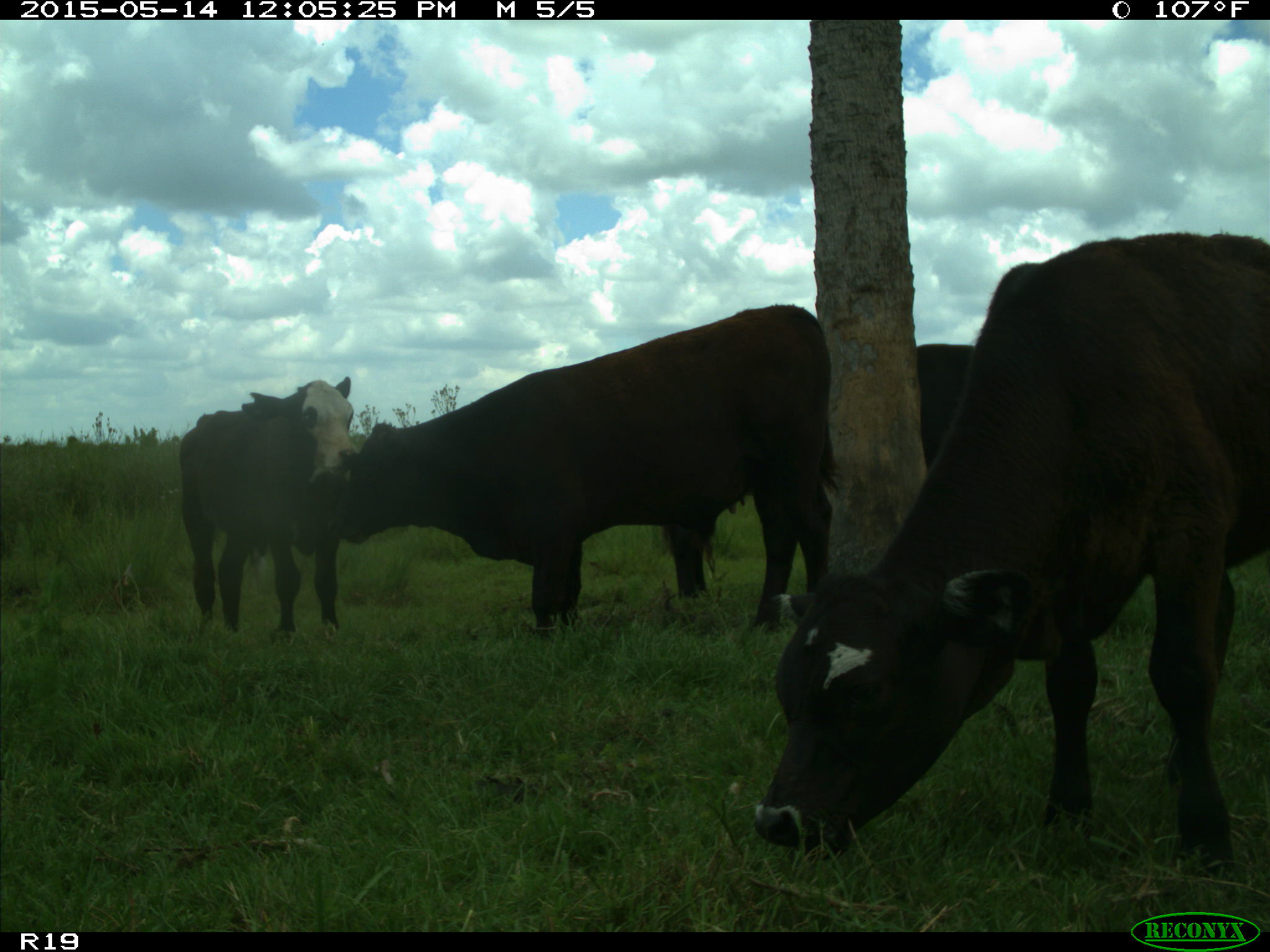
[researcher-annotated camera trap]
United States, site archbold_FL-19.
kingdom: Animalia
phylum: Chordata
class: Mammalia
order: Artiodactyla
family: Bovidae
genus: Bos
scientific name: Bos taurus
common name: domestic cow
Bos taurus (domestic cow).